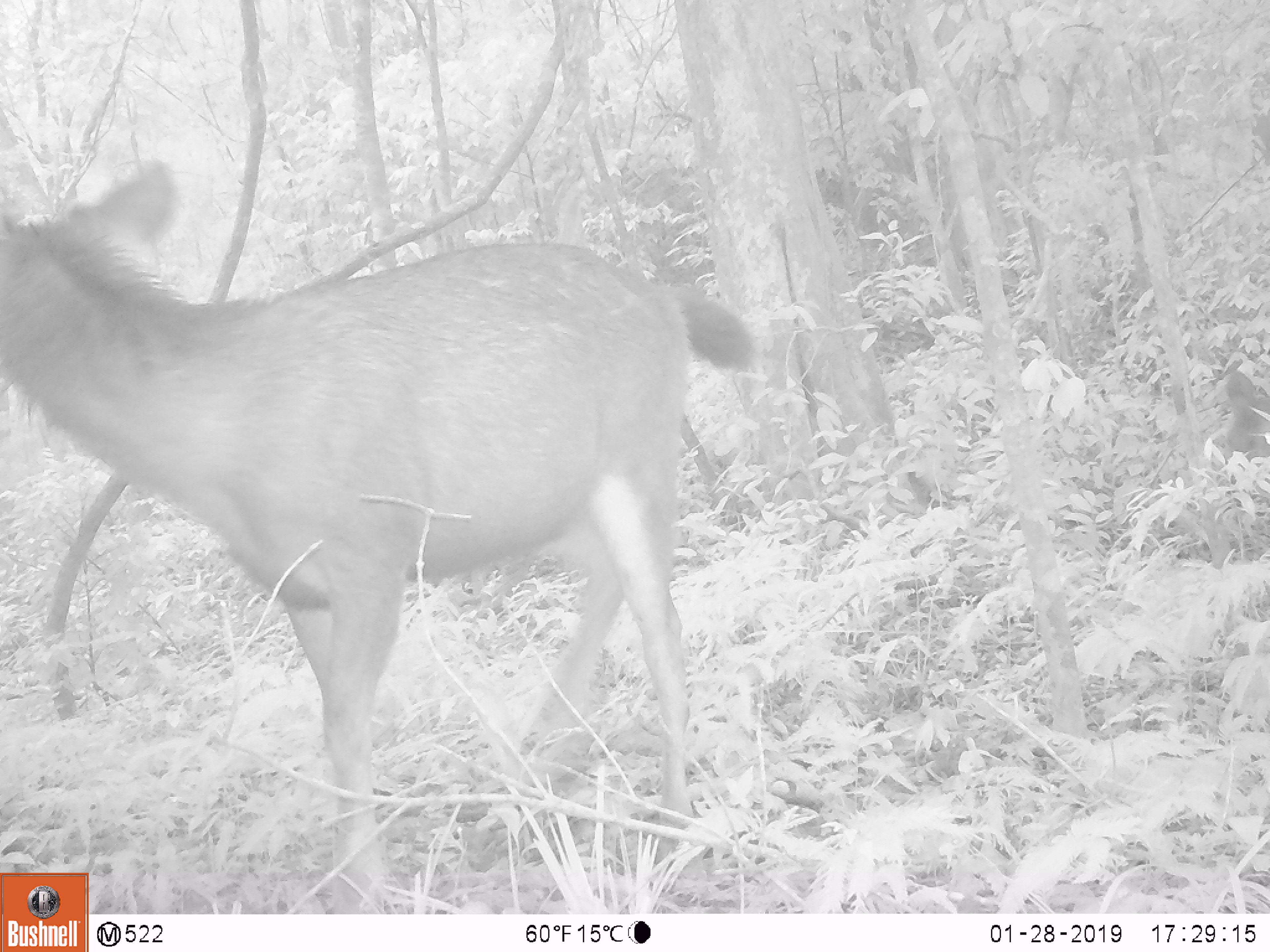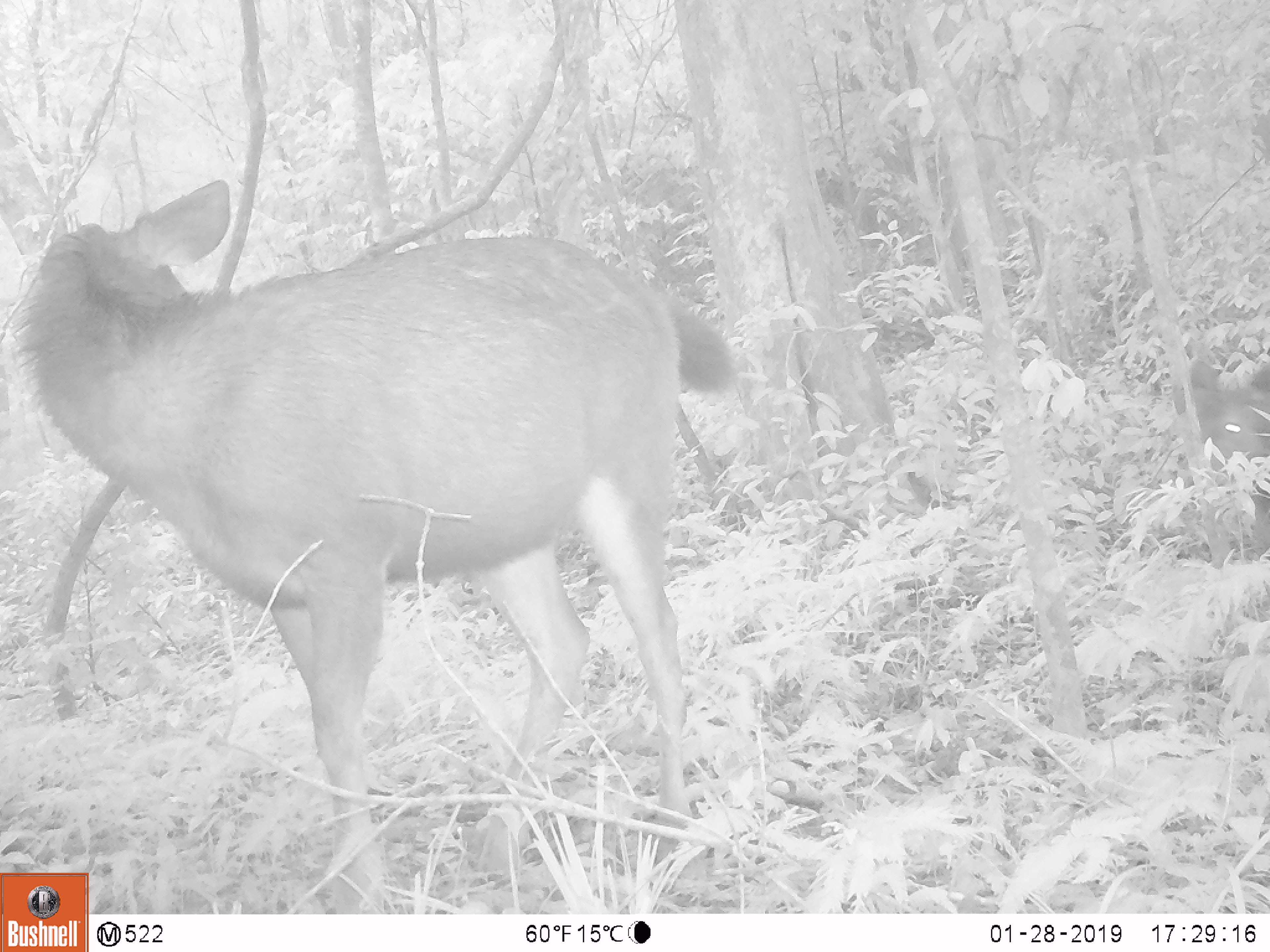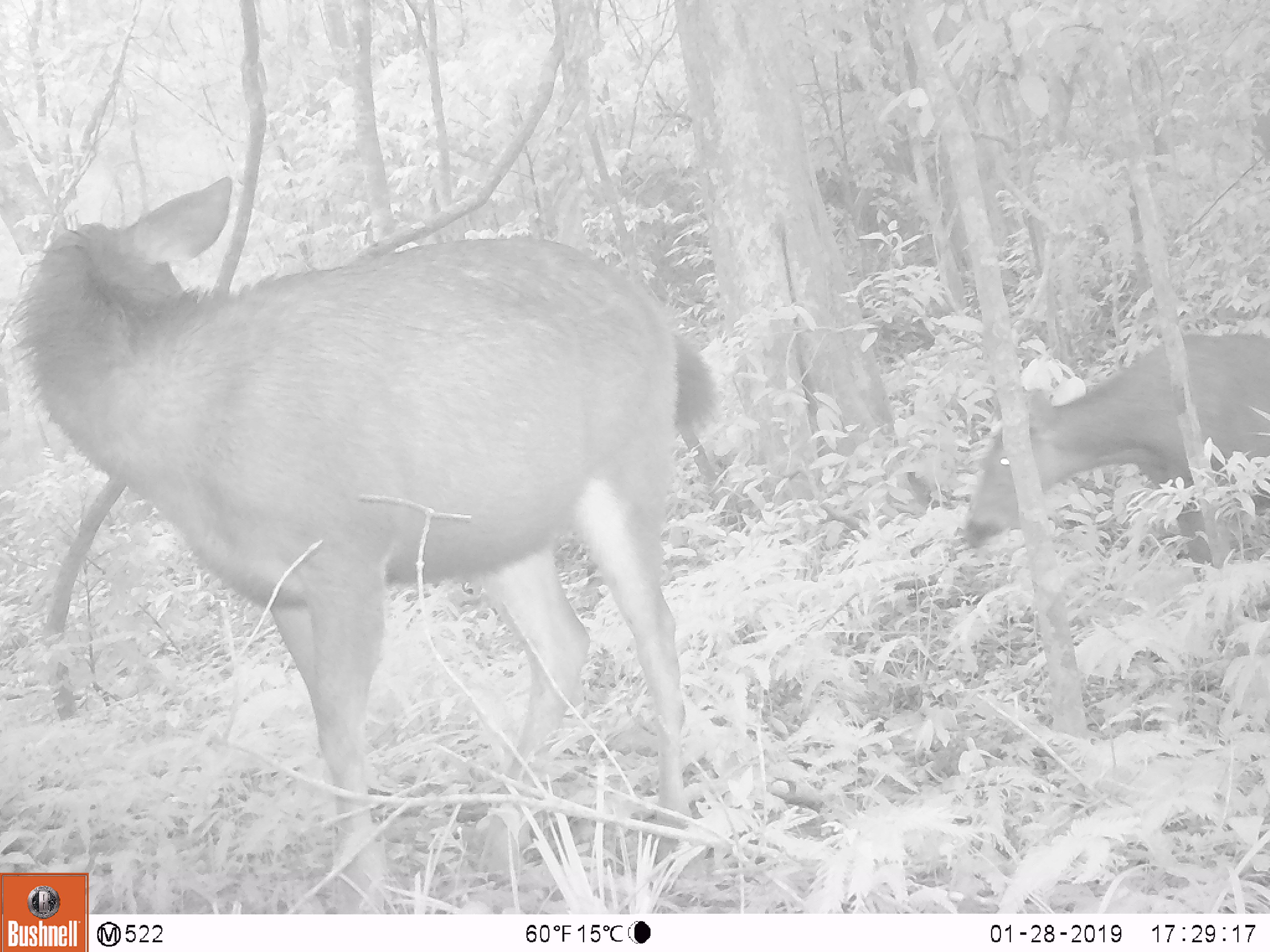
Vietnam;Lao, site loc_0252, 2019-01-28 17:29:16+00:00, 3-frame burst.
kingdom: Animalia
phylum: Chordata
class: Mammalia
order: Artiodactyla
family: Cervidae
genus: Rusa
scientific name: Rusa unicolor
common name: sambar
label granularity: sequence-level